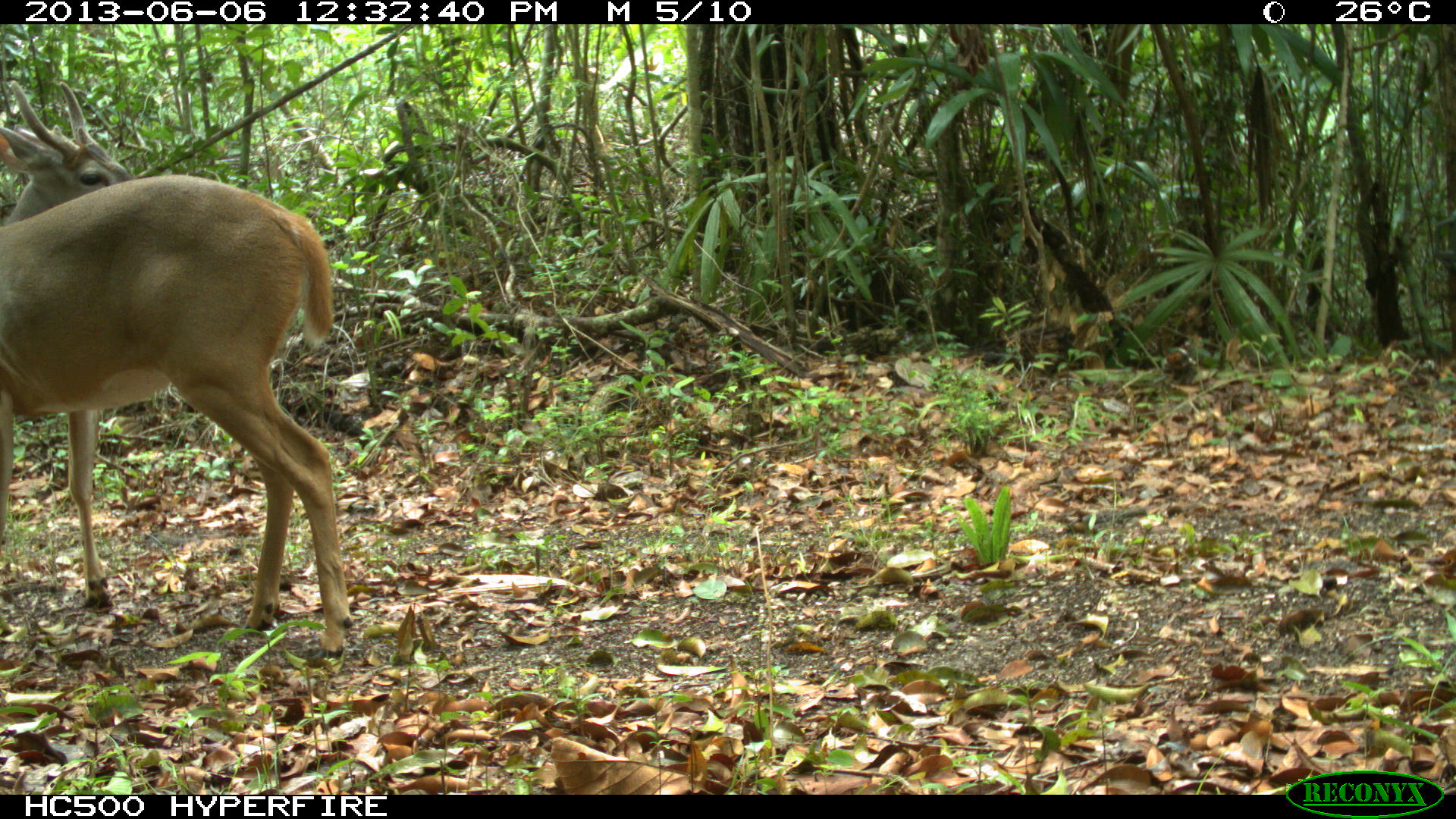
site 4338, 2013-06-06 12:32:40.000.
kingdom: Animalia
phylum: Chordata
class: Mammalia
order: Artiodactyla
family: Cervidae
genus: Odocoileus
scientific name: Odocoileus virginianus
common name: white-tailed deer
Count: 1.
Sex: male.